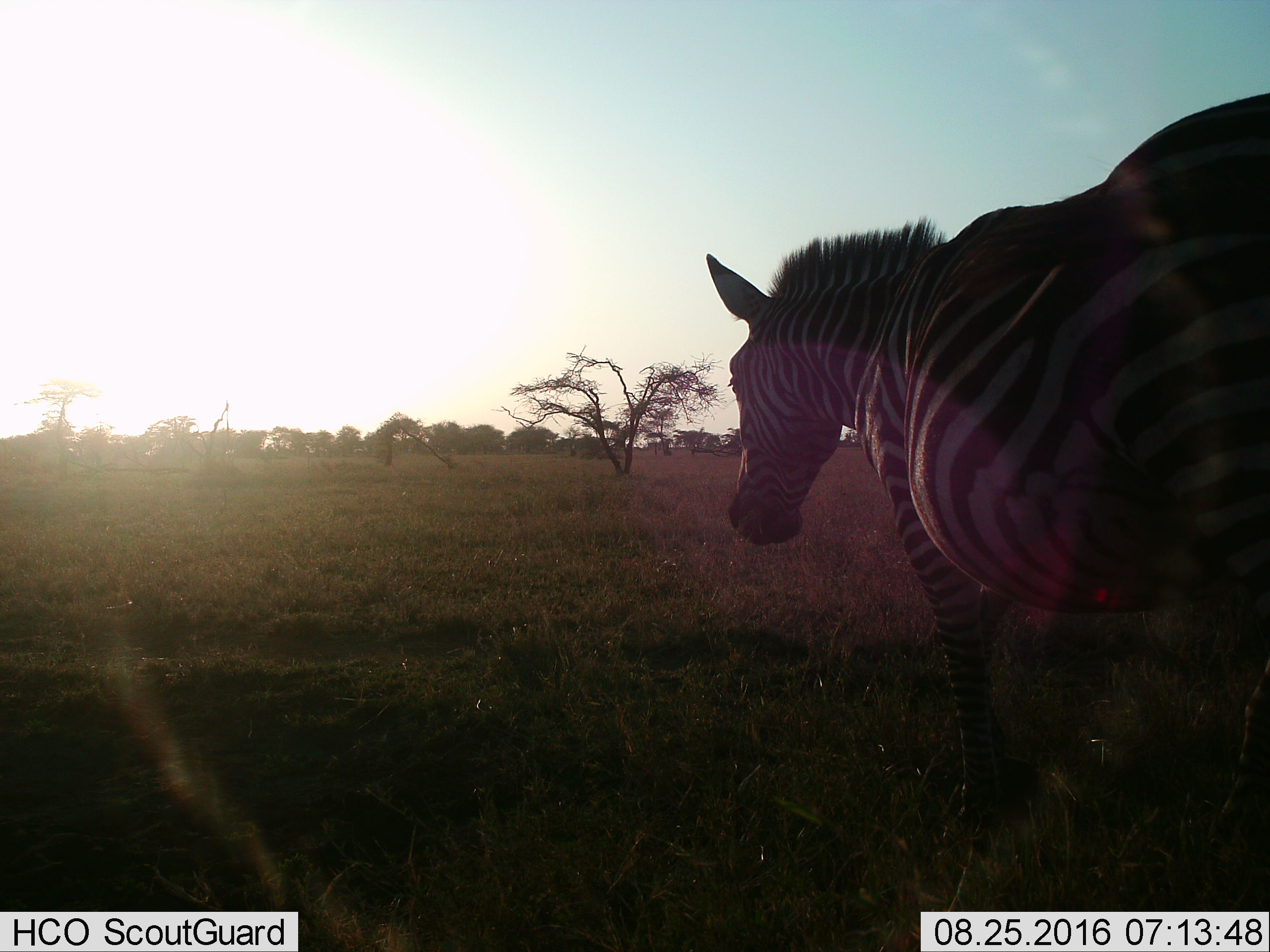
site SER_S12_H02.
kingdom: Animalia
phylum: Chordata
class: Mammalia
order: Perissodactyla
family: Equidae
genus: Equus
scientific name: Equus quagga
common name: plains zebra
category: zebraplains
Zebraplains (plains zebra) (Equus quagga), count 1. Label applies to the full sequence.